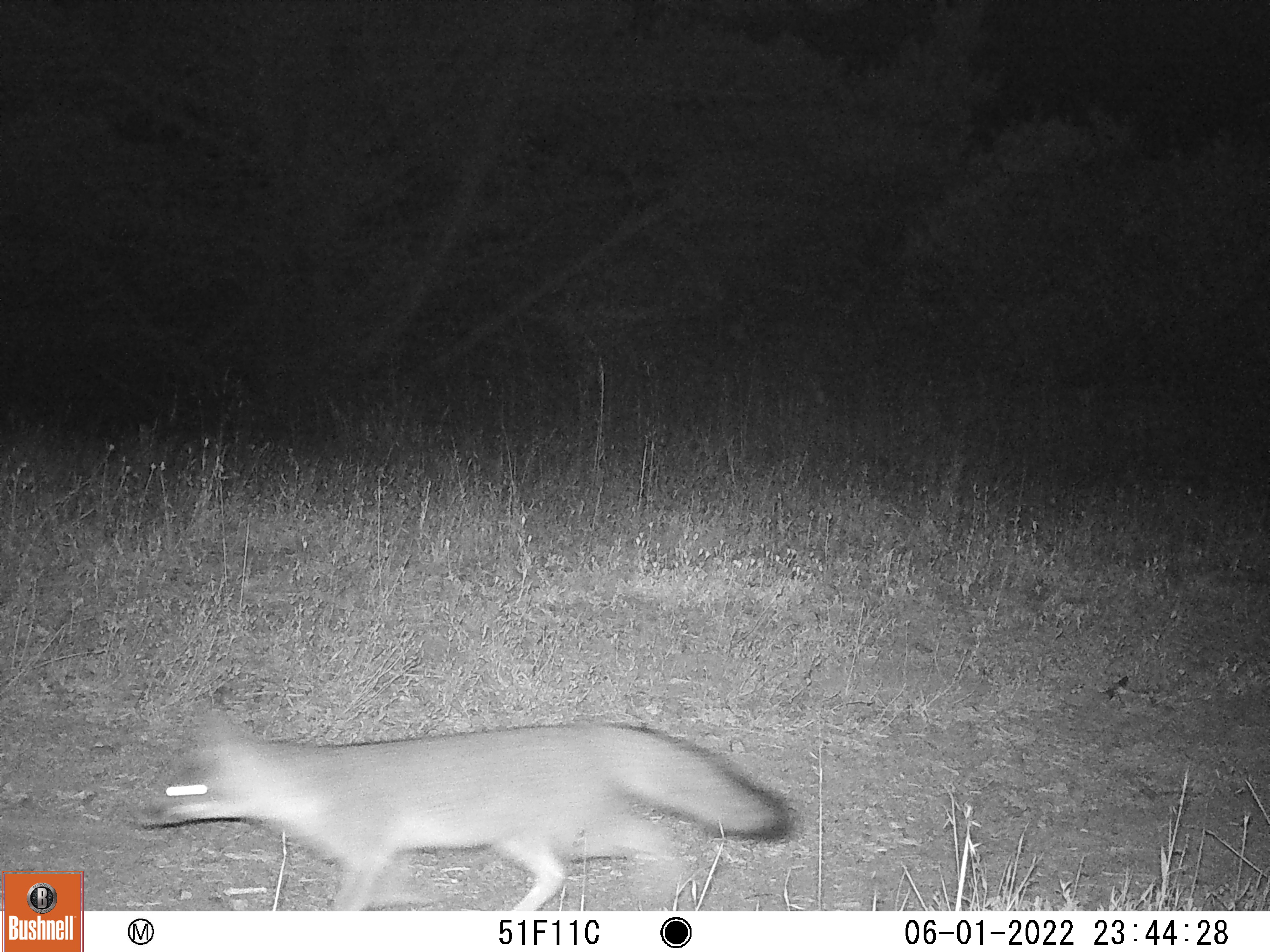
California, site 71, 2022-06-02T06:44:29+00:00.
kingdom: Animalia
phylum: Chordata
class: Mammalia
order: Carnivora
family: Canidae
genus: Urocyon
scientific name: Urocyon cinereoargenteus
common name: gray fox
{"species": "gray fox (Urocyon cinereoargenteus)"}